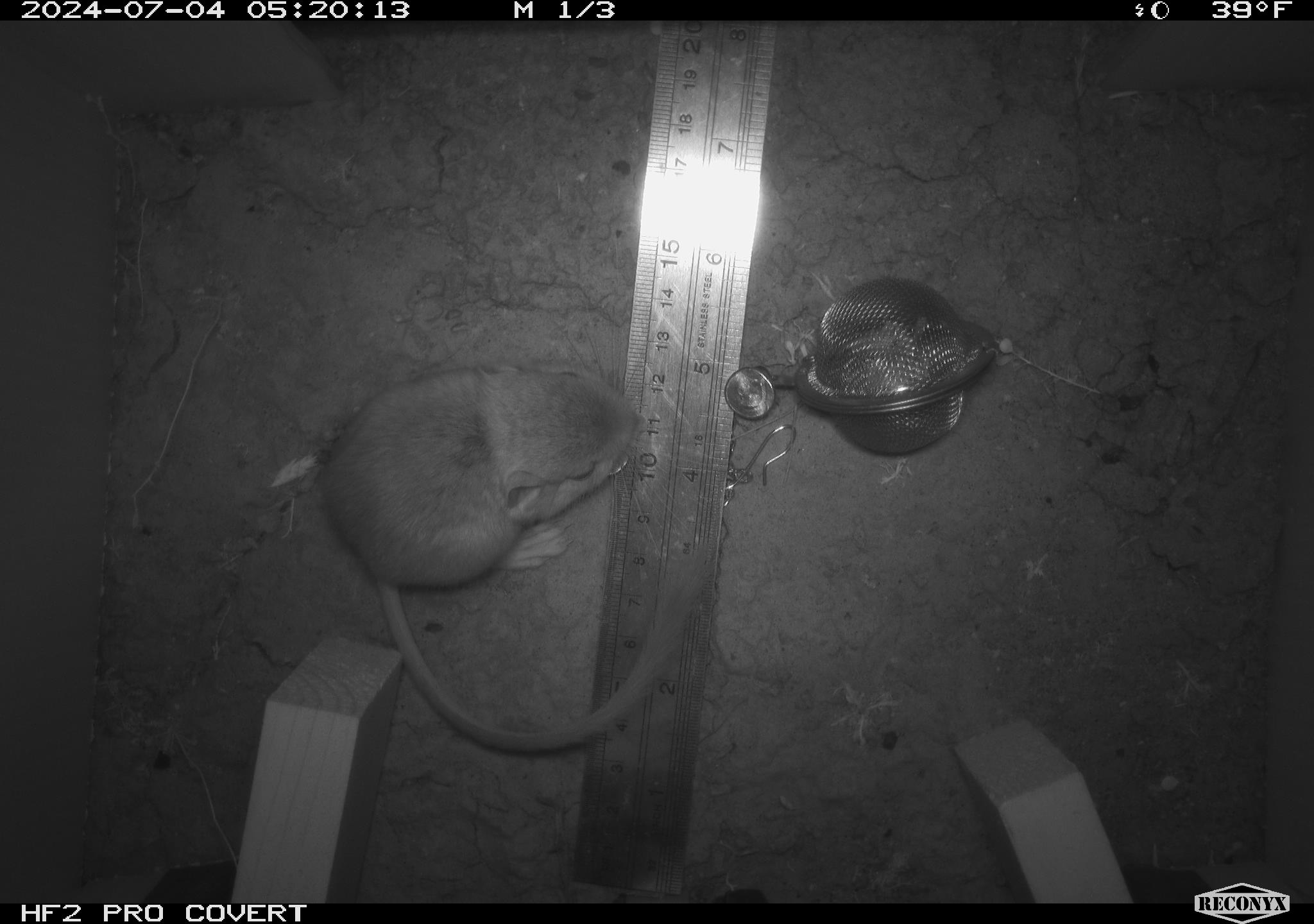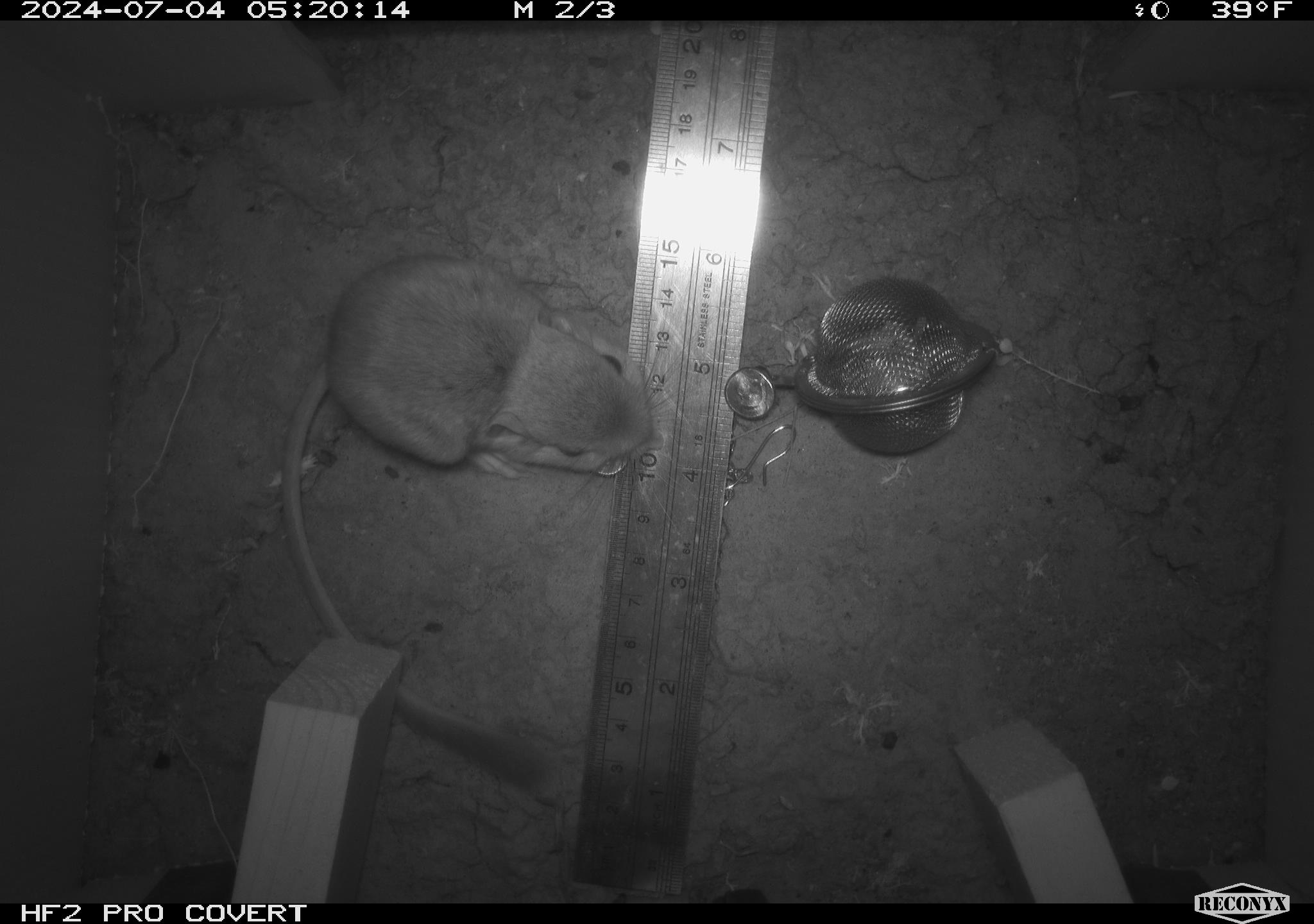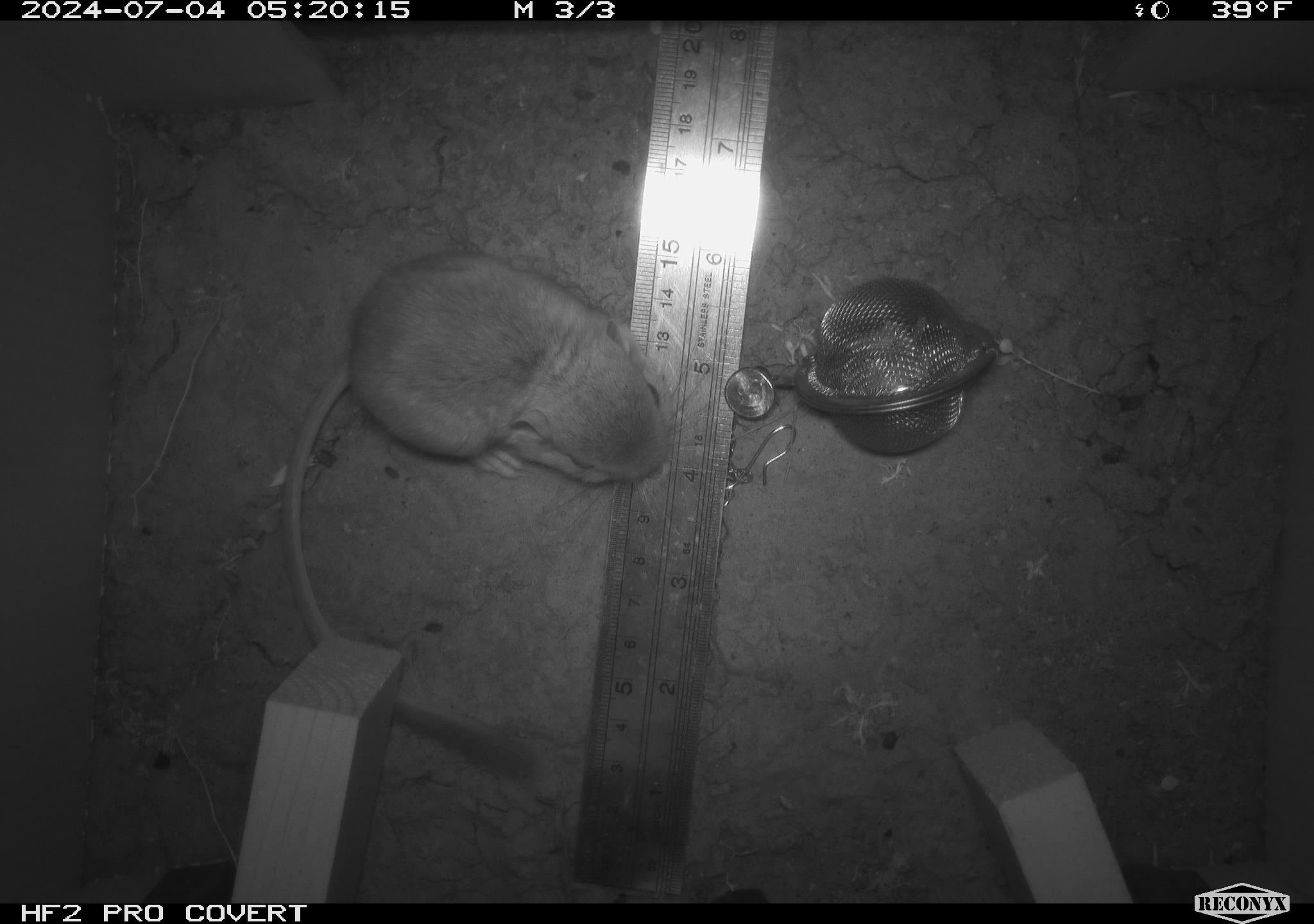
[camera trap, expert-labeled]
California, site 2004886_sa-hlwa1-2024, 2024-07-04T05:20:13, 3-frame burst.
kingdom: Animalia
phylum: Chordata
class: Mammalia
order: Rodentia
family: Heteromyidae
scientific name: Heteromyidae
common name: kangaroo rats and pocket mice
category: heteromyidae family